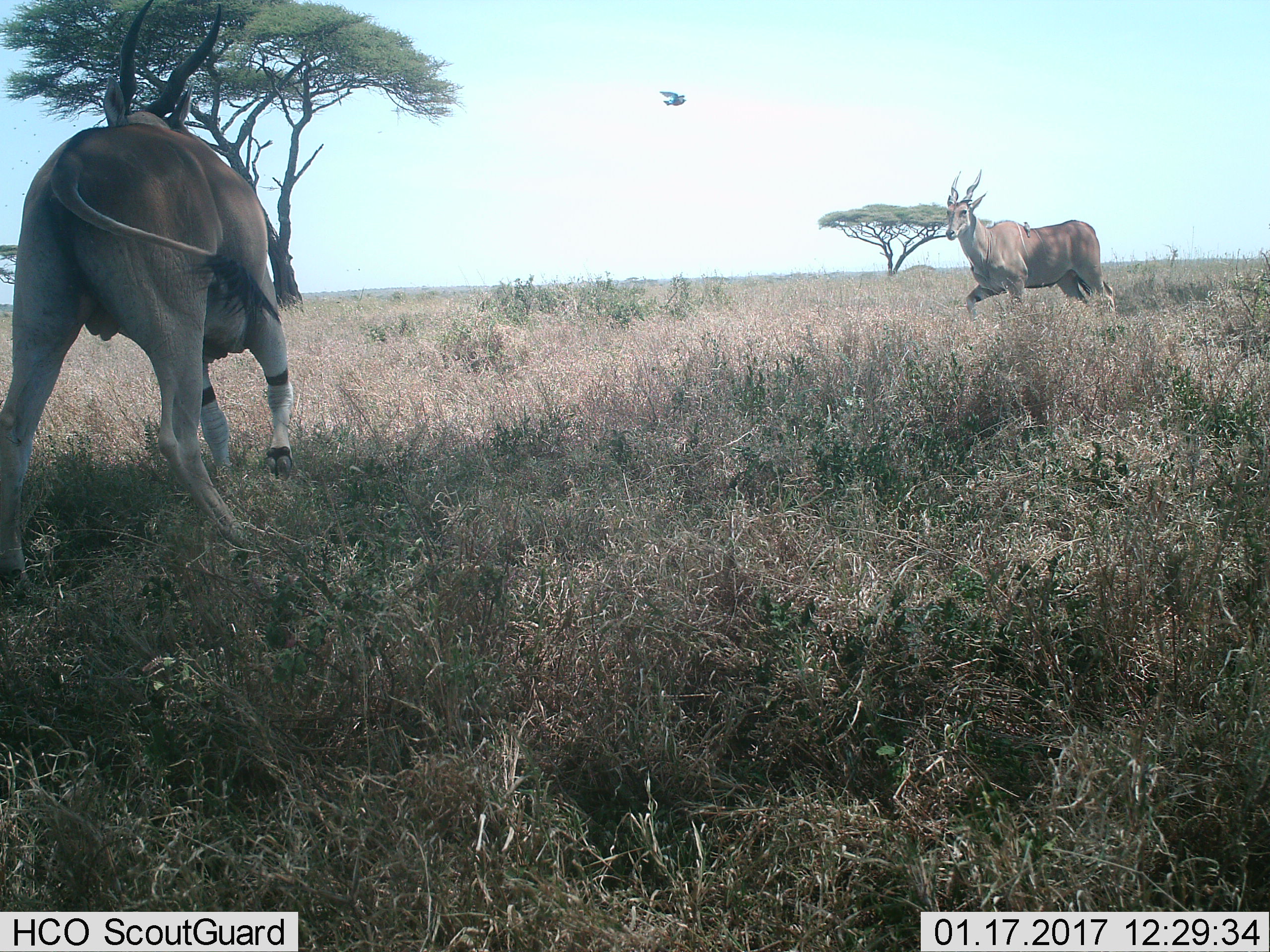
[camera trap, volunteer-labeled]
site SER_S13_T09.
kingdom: Animalia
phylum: Chordata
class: Mammalia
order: Artiodactyla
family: Bovidae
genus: Tragelaphus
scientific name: Tragelaphus oryx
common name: eland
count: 2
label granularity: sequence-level